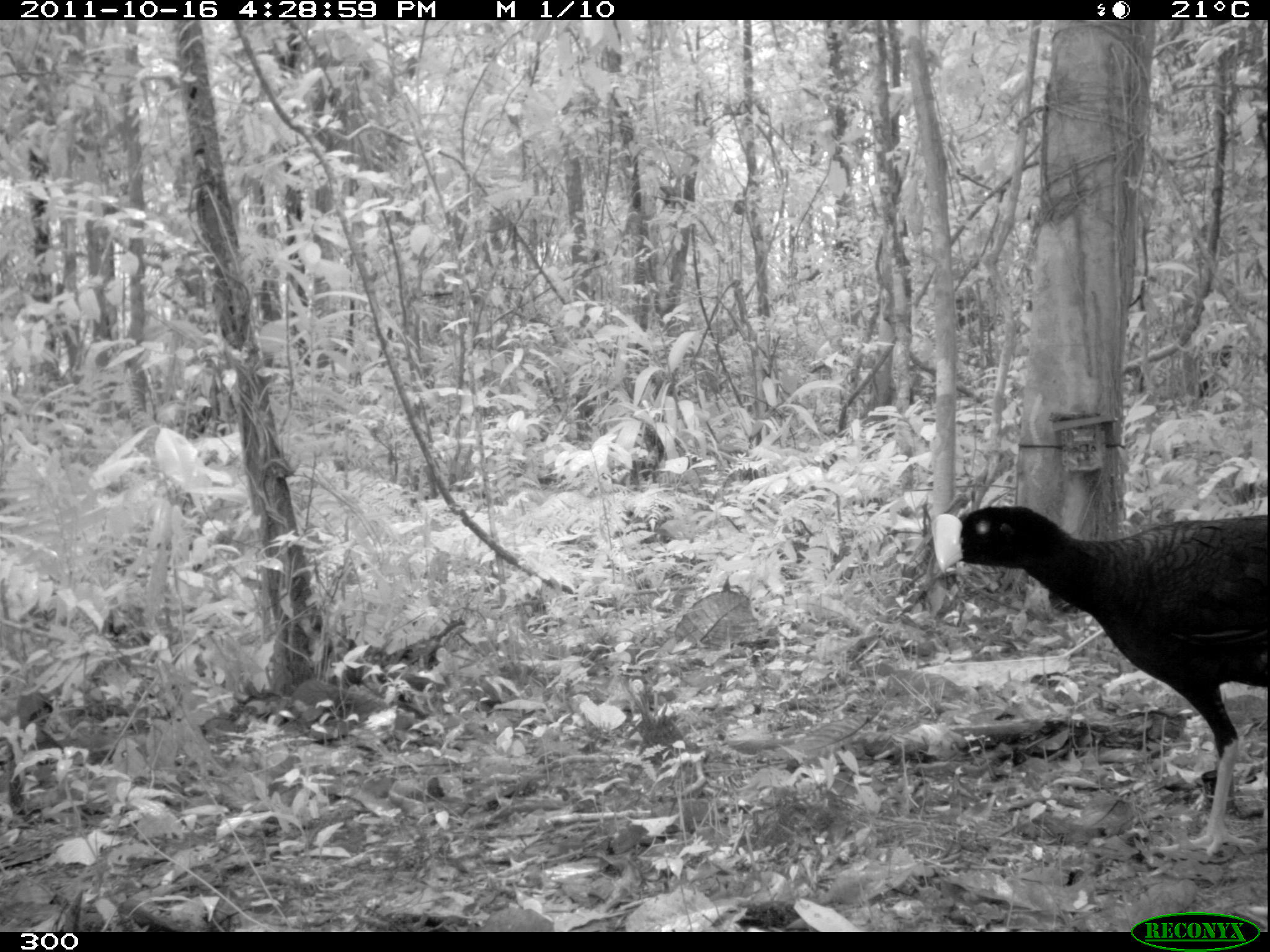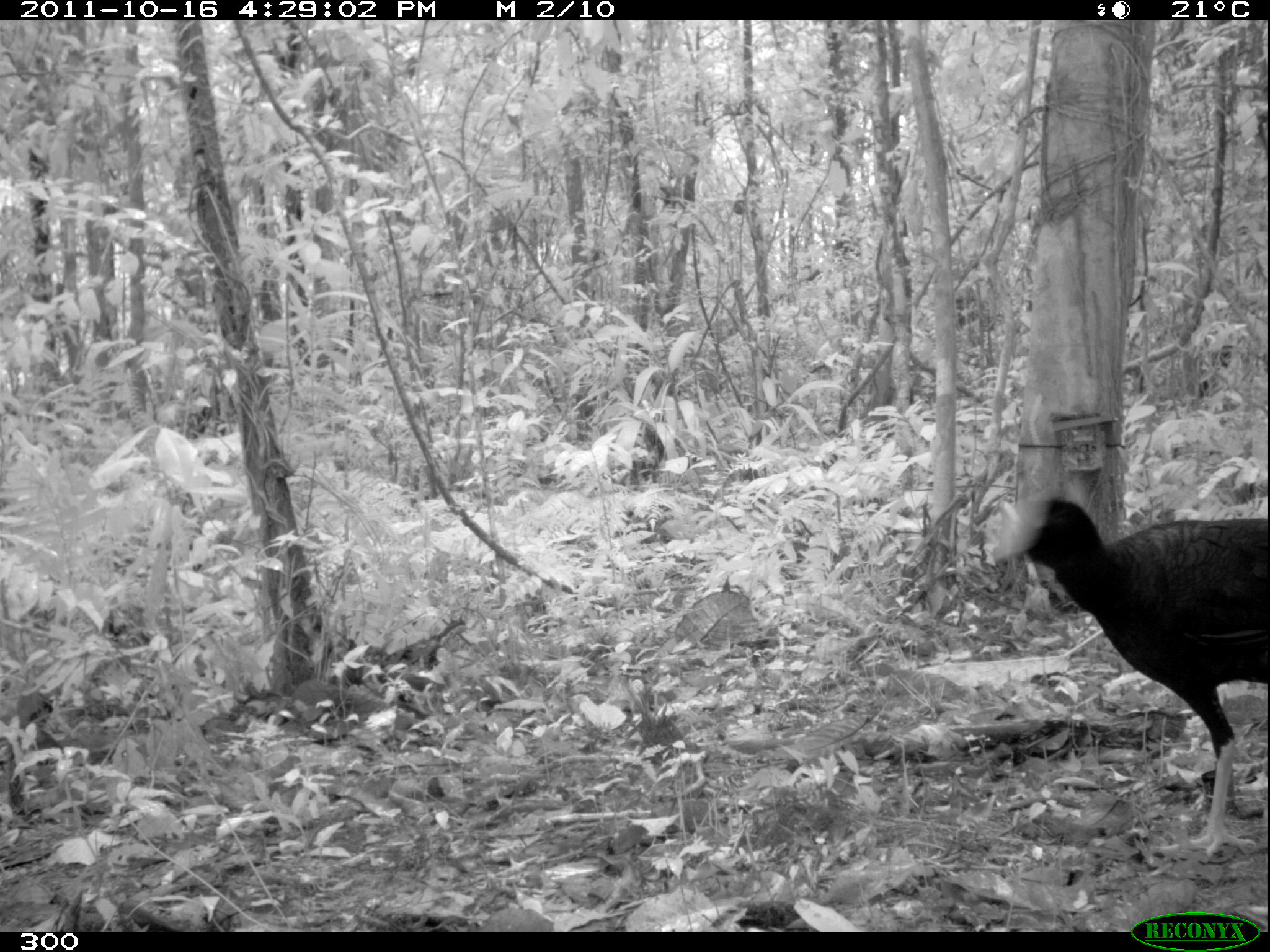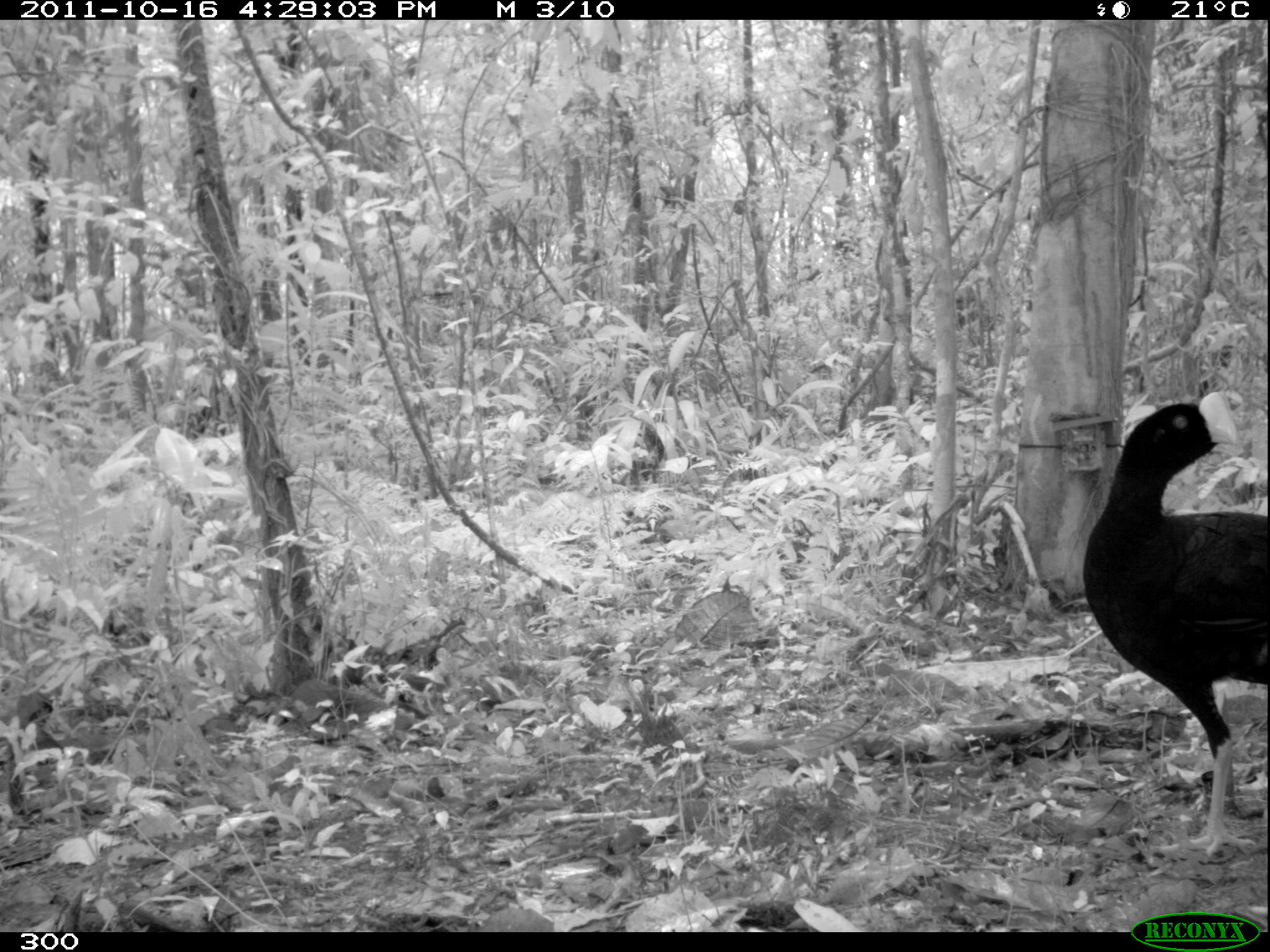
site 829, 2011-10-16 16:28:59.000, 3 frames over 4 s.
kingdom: Animalia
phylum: Chordata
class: Aves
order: Galliformes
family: Cracidae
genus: Mitu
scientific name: Mitu tuberosum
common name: razor-billed curassow